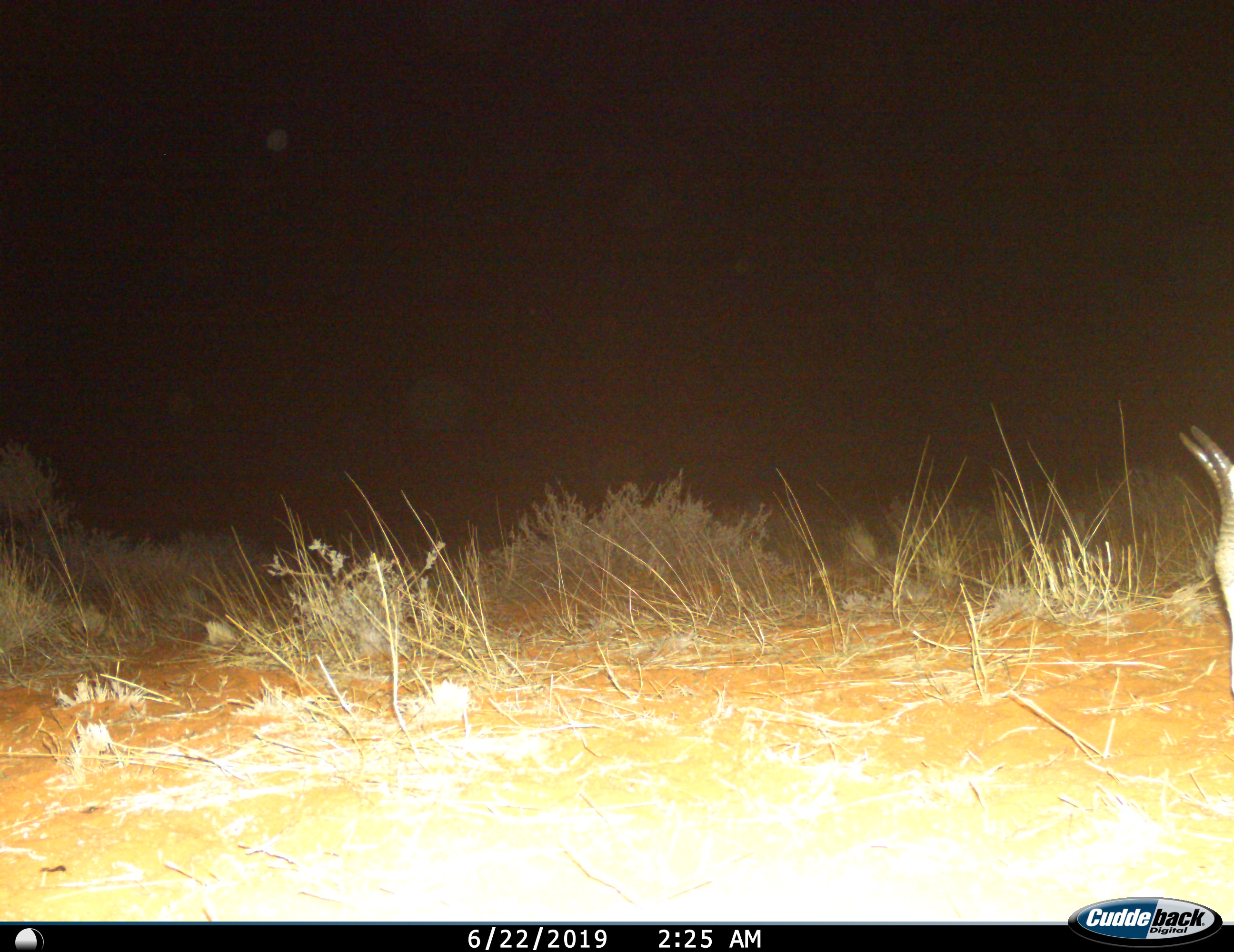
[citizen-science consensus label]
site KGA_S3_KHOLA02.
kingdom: Animalia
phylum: Chordata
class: Mammalia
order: Artiodactyla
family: Bovidae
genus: Antidorcas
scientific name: Antidorcas marsupialis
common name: springbok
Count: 1.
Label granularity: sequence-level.